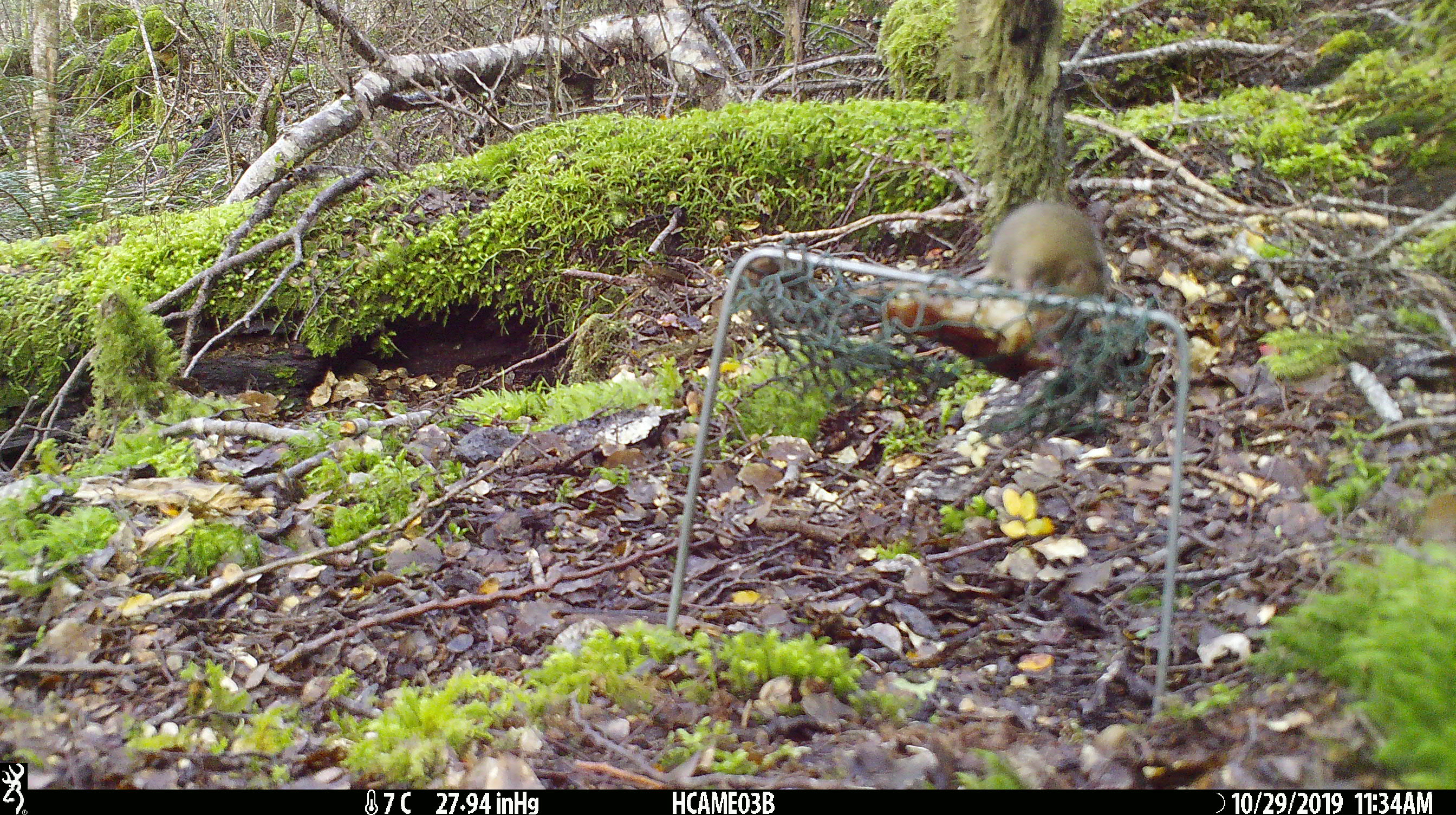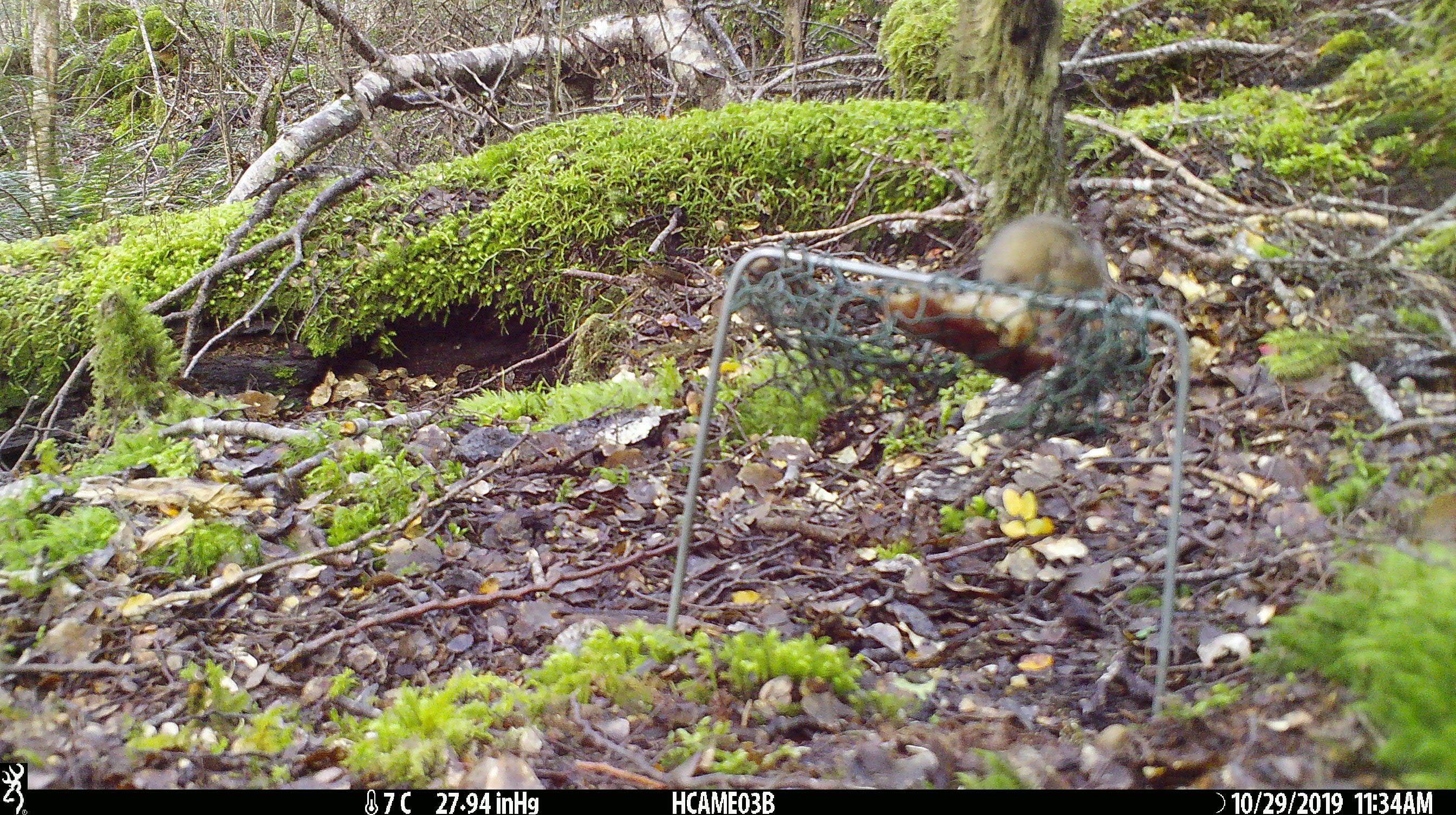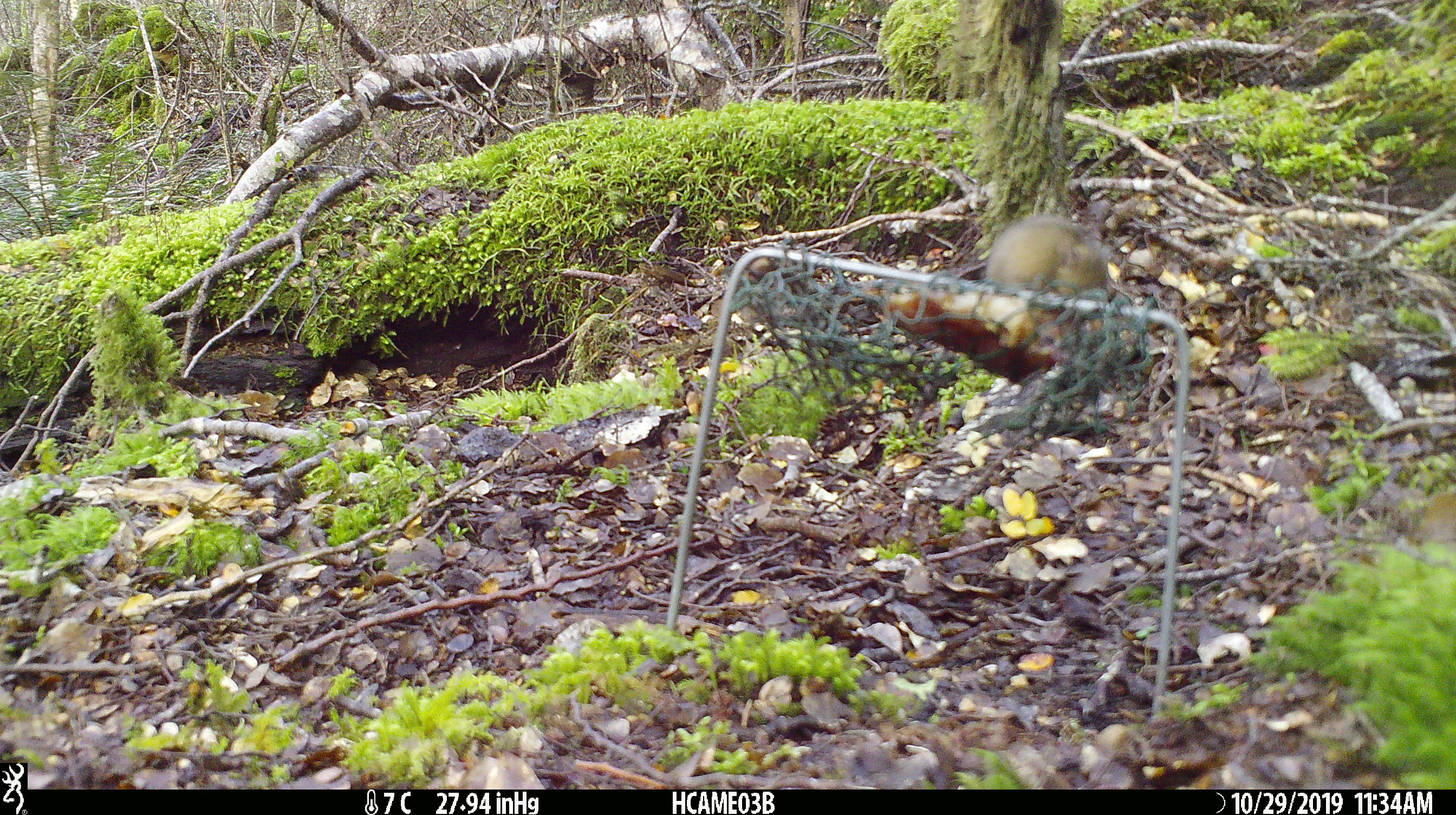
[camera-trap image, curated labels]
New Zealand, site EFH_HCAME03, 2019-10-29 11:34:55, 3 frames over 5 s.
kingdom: Animalia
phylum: Chordata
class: Mammalia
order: Rodentia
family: Muridae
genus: Mus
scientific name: Mus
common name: mouse